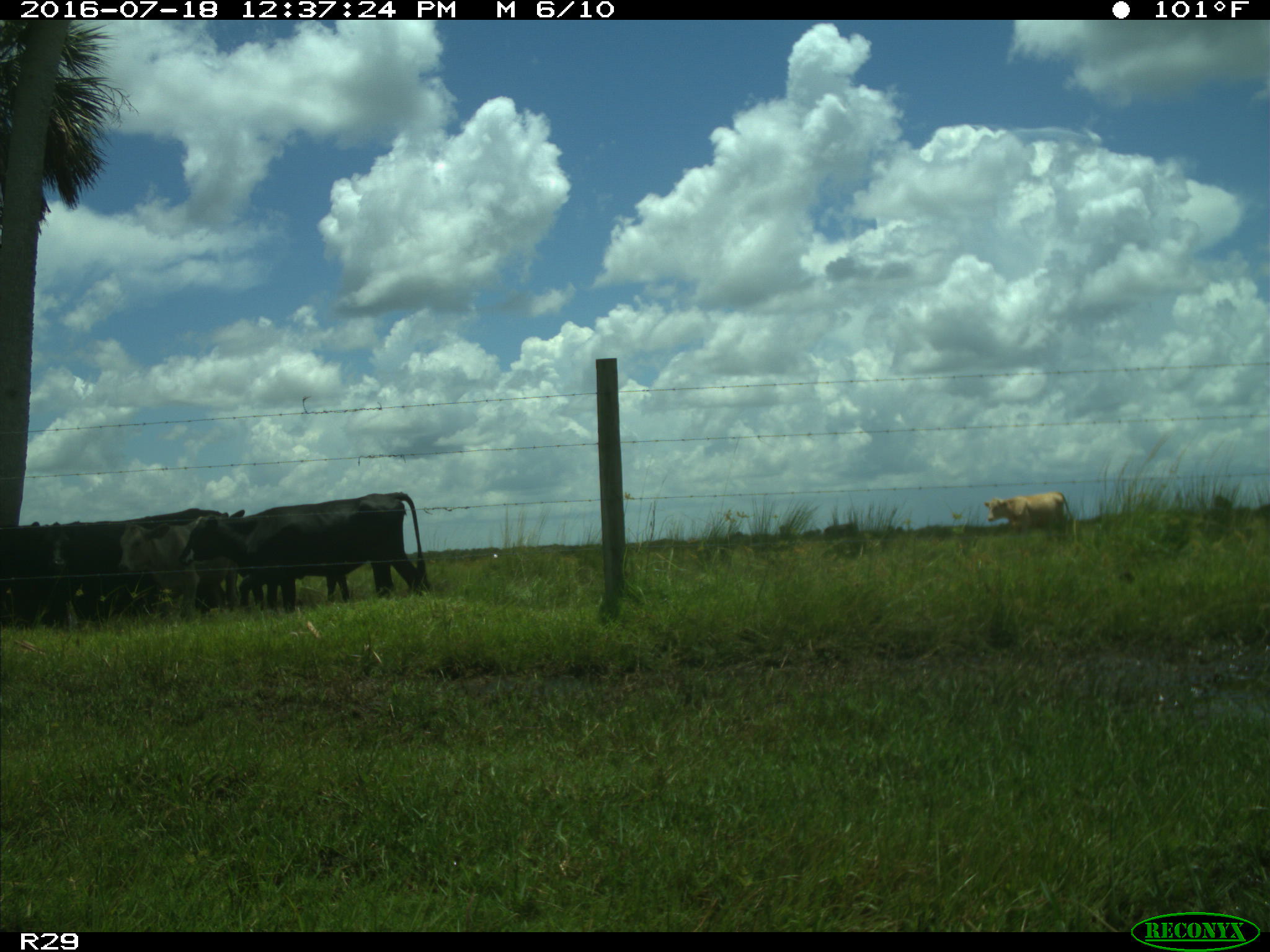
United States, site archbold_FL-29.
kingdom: Animalia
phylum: Chordata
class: Mammalia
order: Artiodactyla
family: Bovidae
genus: Bos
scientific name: Bos taurus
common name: domestic cow